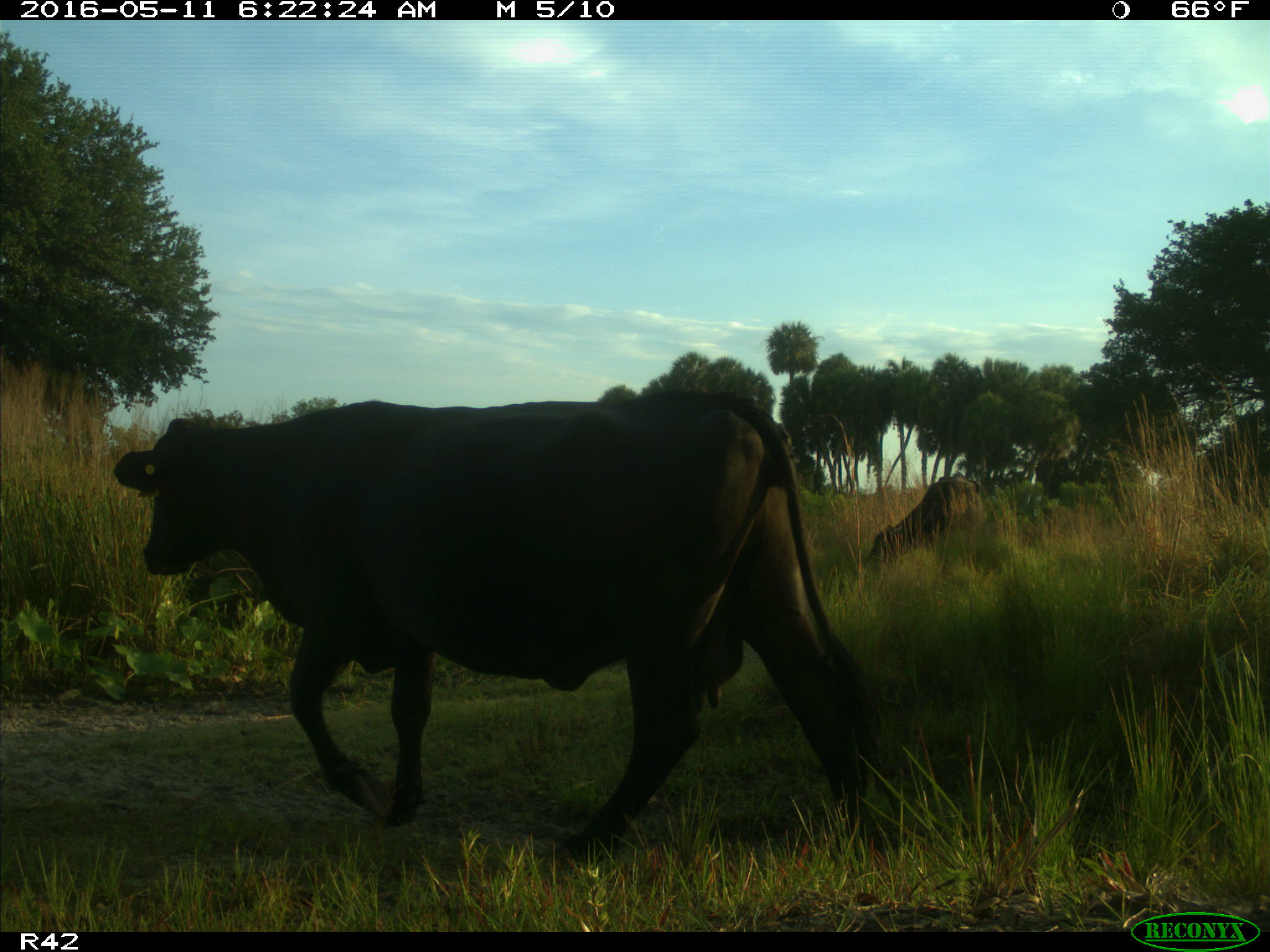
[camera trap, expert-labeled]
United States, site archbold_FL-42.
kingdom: Animalia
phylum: Chordata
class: Mammalia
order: Artiodactyla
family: Bovidae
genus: Bos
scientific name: Bos taurus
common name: domestic cow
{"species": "Bos taurus (domestic cow)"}